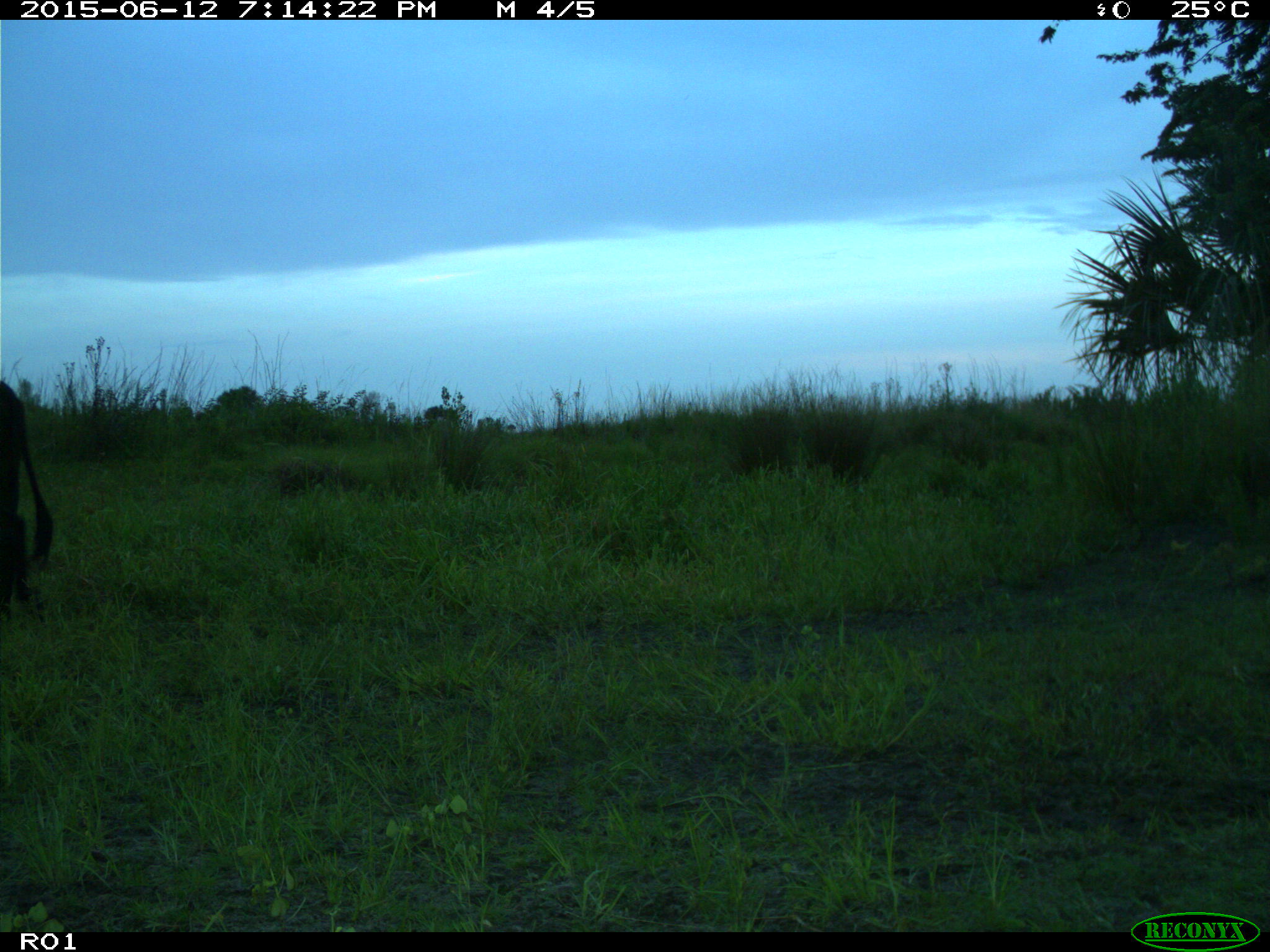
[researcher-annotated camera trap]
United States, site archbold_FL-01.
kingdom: Animalia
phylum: Chordata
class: Mammalia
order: Artiodactyla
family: Bovidae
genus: Bos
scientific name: Bos taurus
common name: domestic cow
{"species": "Bos taurus (domestic cow)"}